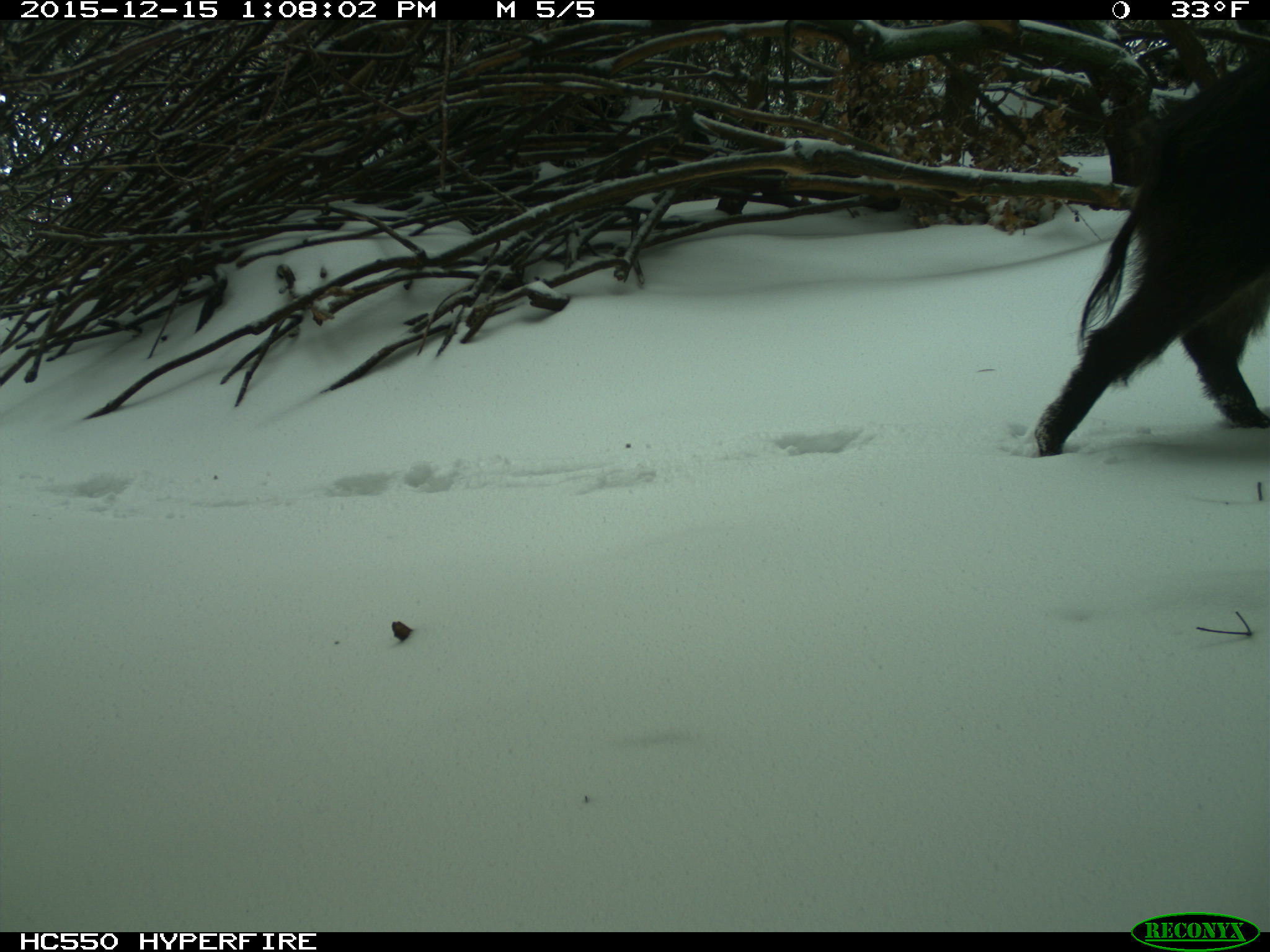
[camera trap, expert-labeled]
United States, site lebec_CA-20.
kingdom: Animalia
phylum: Chordata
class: Mammalia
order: Artiodactyla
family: Suidae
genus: Sus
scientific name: Sus scrofa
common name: wild boar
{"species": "Sus scrofa (wild boar)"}